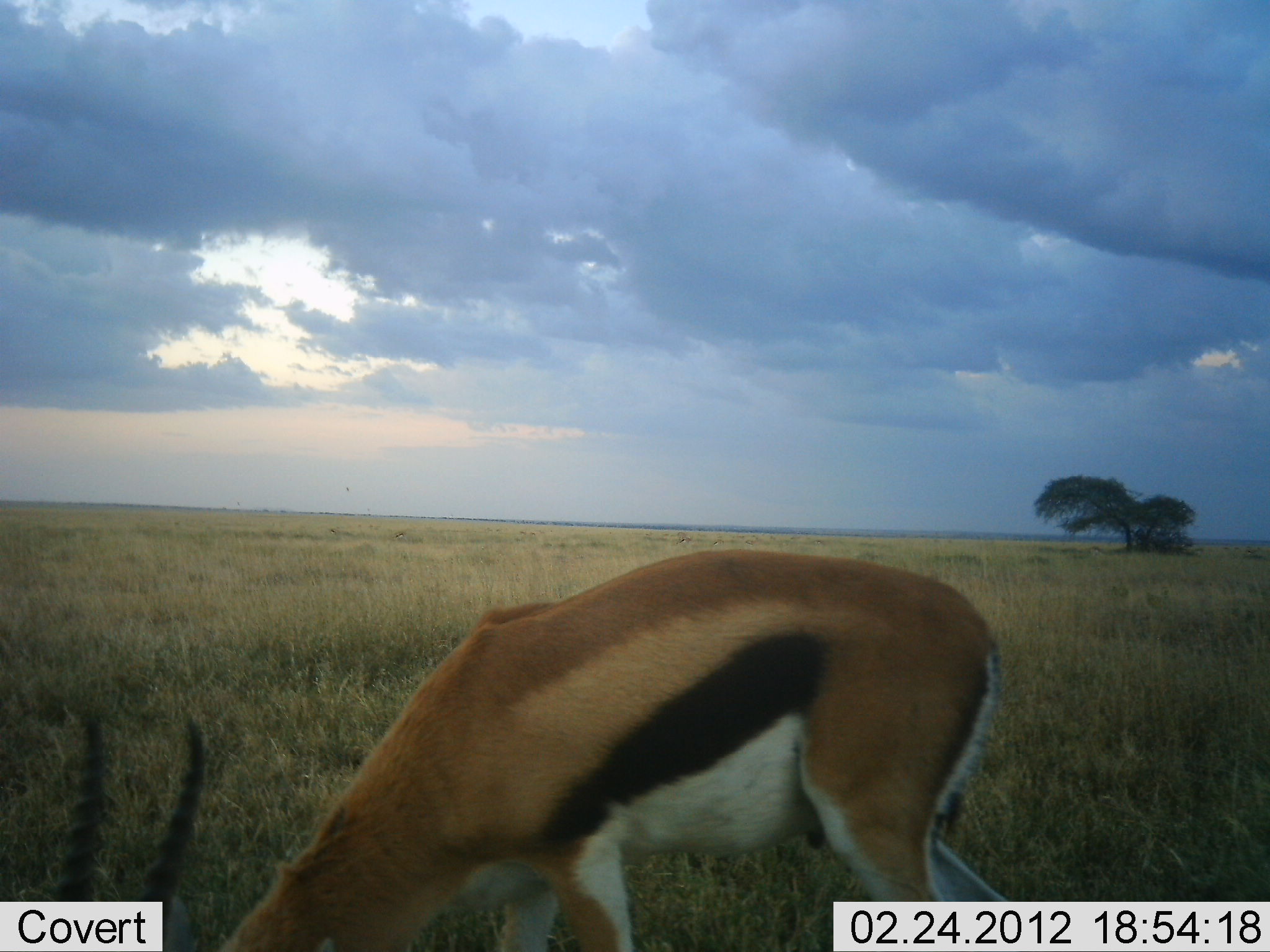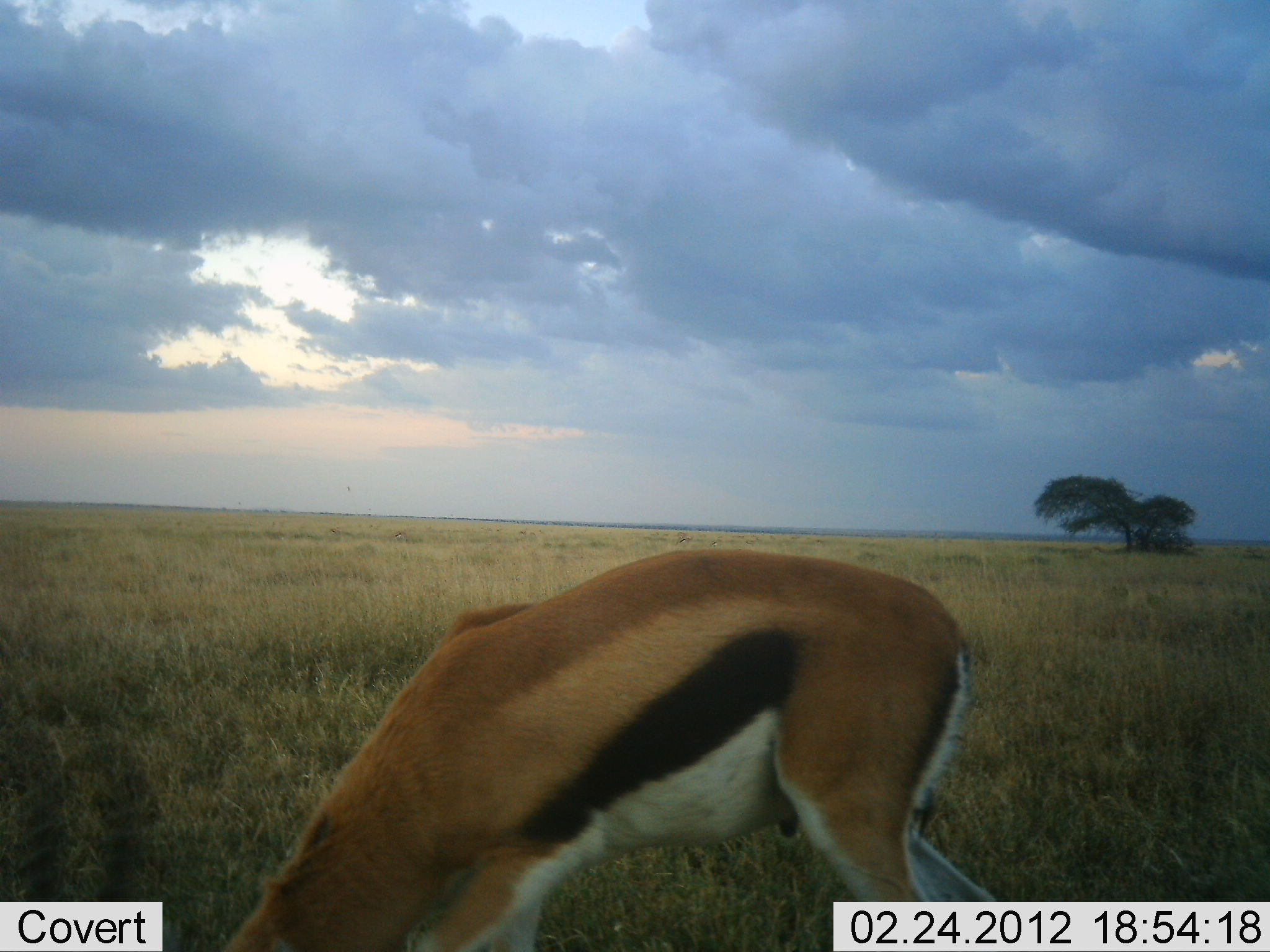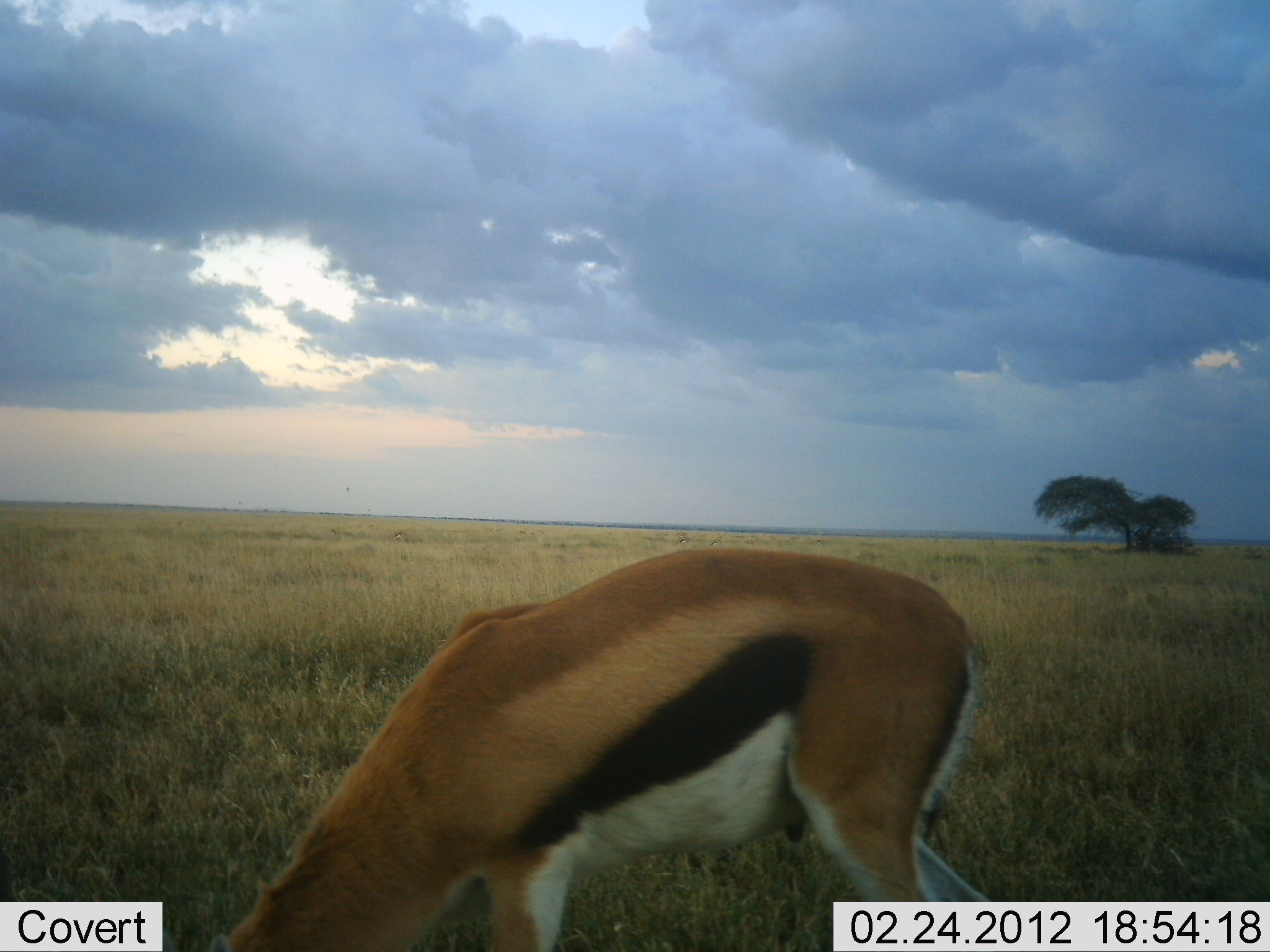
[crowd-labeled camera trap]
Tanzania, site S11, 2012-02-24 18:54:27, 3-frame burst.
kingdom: Animalia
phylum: Chordata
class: Mammalia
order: Artiodactyla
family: Bovidae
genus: Eudorcas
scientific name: Eudorcas thomsonii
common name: thomson's gazelle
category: gazellethomsons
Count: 1.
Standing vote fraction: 21%.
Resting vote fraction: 0%.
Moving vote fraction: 4%.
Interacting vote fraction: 0%.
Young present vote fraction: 0%.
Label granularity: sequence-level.